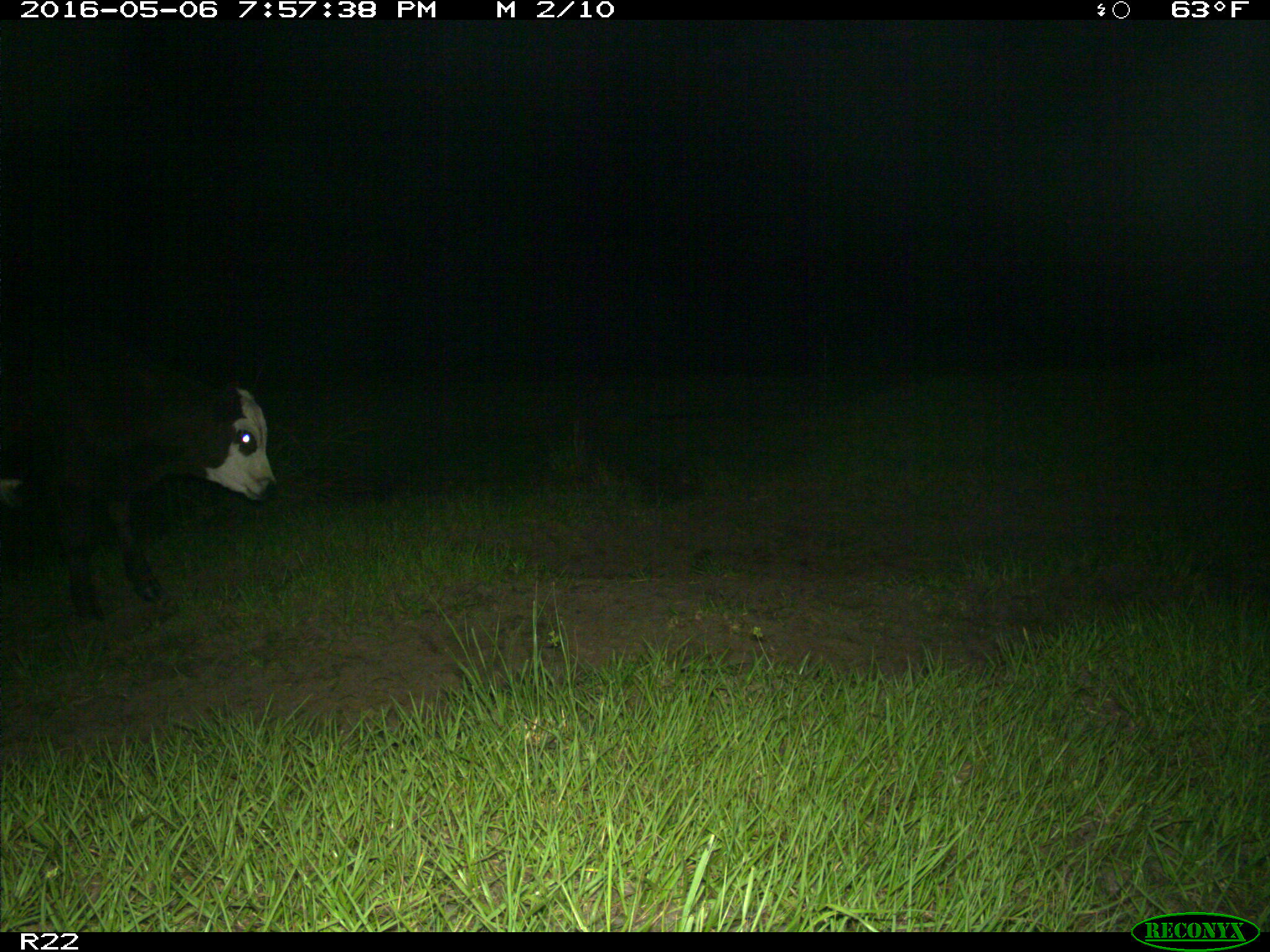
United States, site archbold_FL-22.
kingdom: Animalia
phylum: Chordata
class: Mammalia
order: Artiodactyla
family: Bovidae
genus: Bos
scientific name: Bos taurus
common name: domestic cow